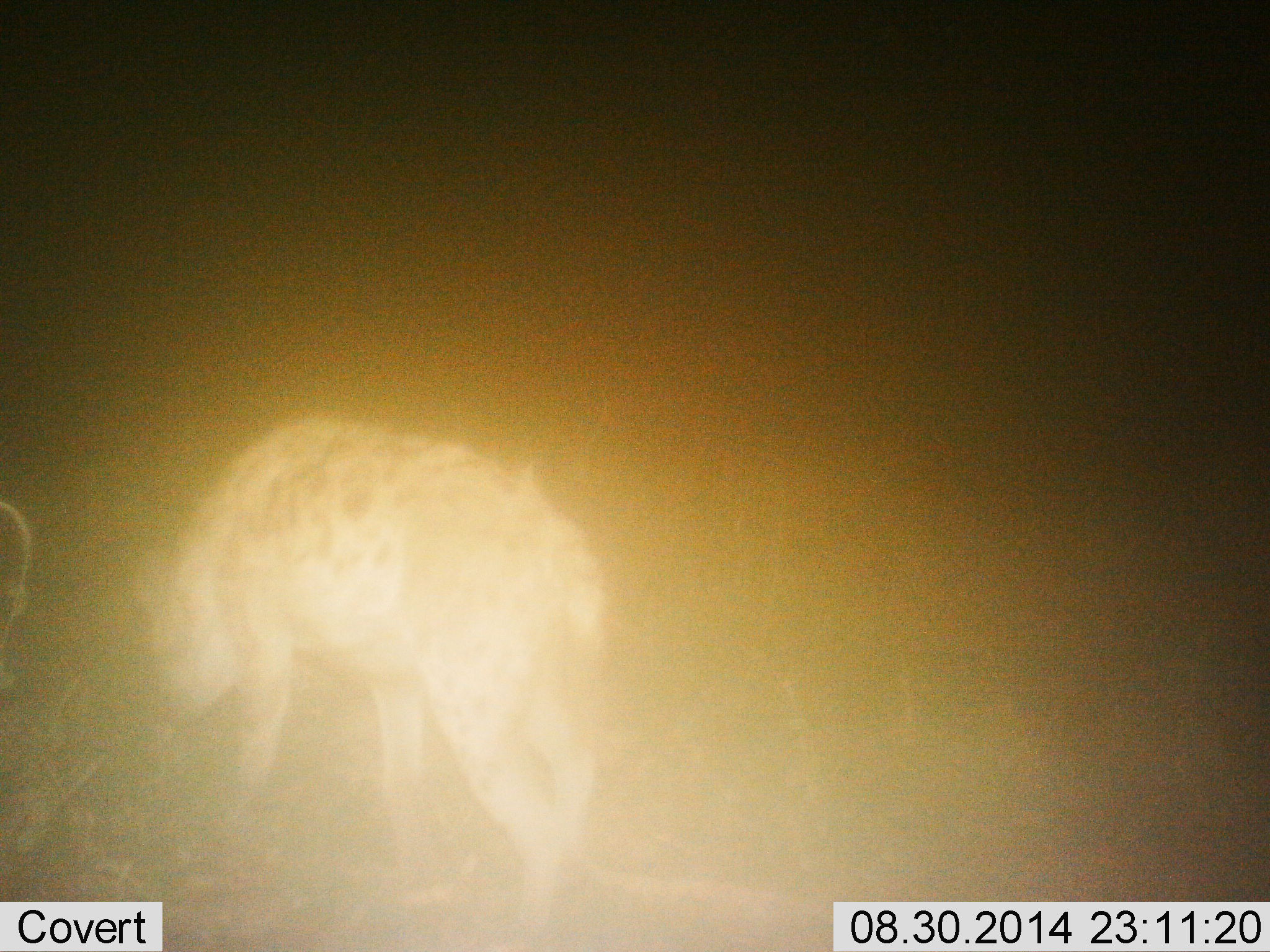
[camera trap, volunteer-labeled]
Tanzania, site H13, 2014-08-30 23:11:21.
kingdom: Animalia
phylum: Chordata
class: Mammalia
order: Carnivora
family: Hyaenidae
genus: Crocuta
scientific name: Crocuta crocuta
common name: spotted hyena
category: hyenaspotted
Hyenaspotted (spotted hyena) (Crocuta crocuta), count 1. Behavior (volunteer vote fractions): standing 44%, resting 0%, moving 56%, interacting 0%. Young present (vote fraction): 0%. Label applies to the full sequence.